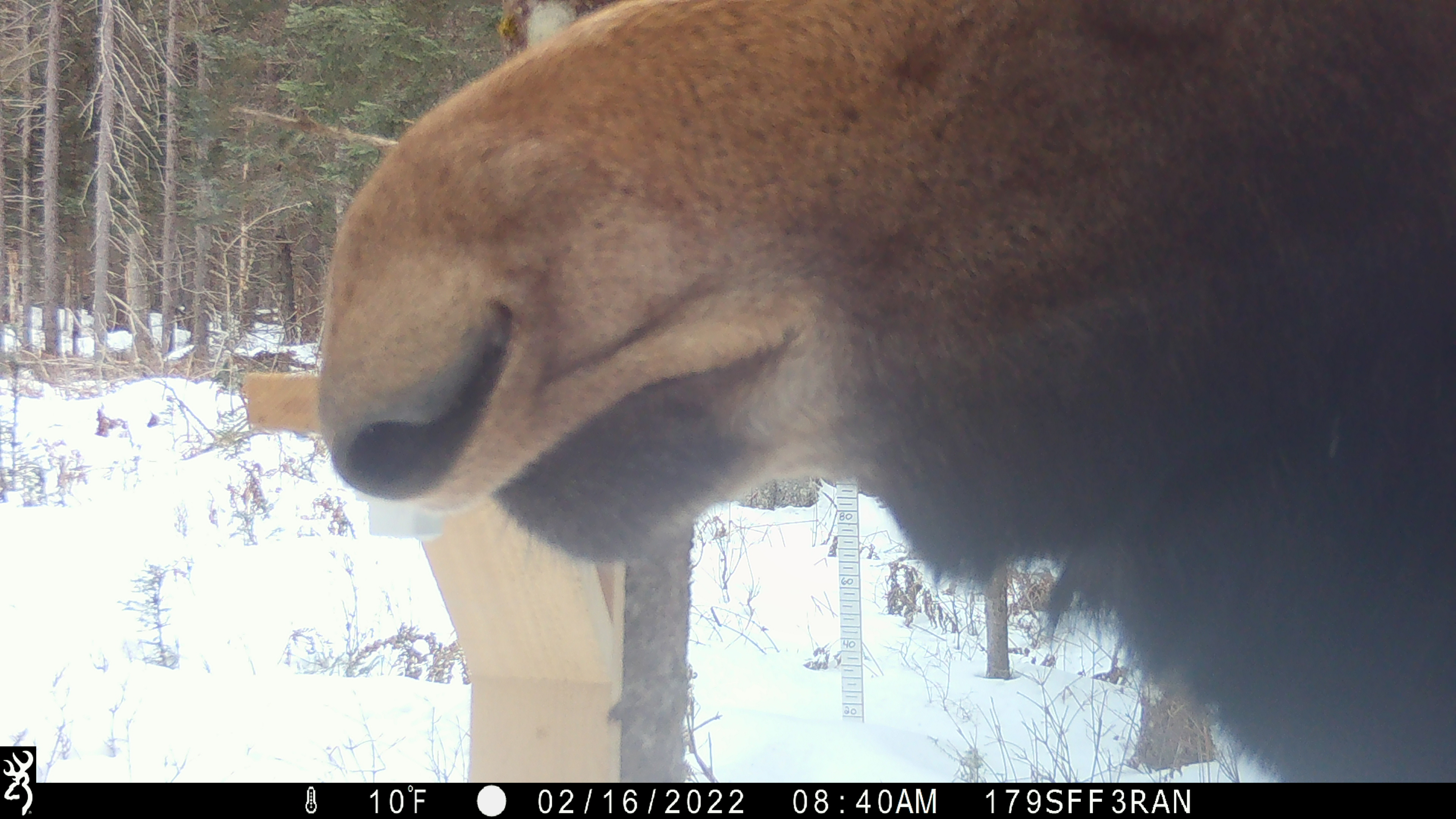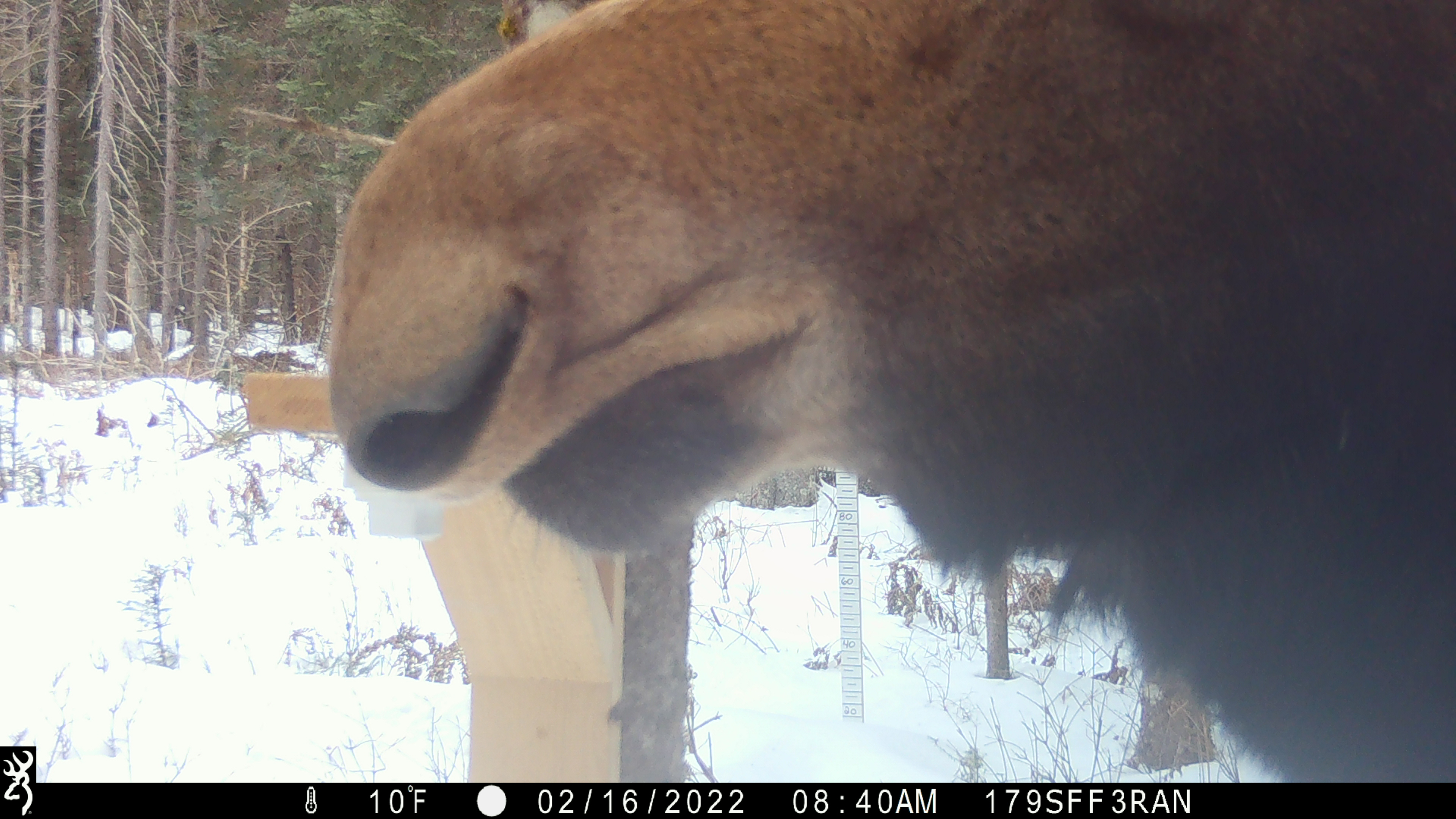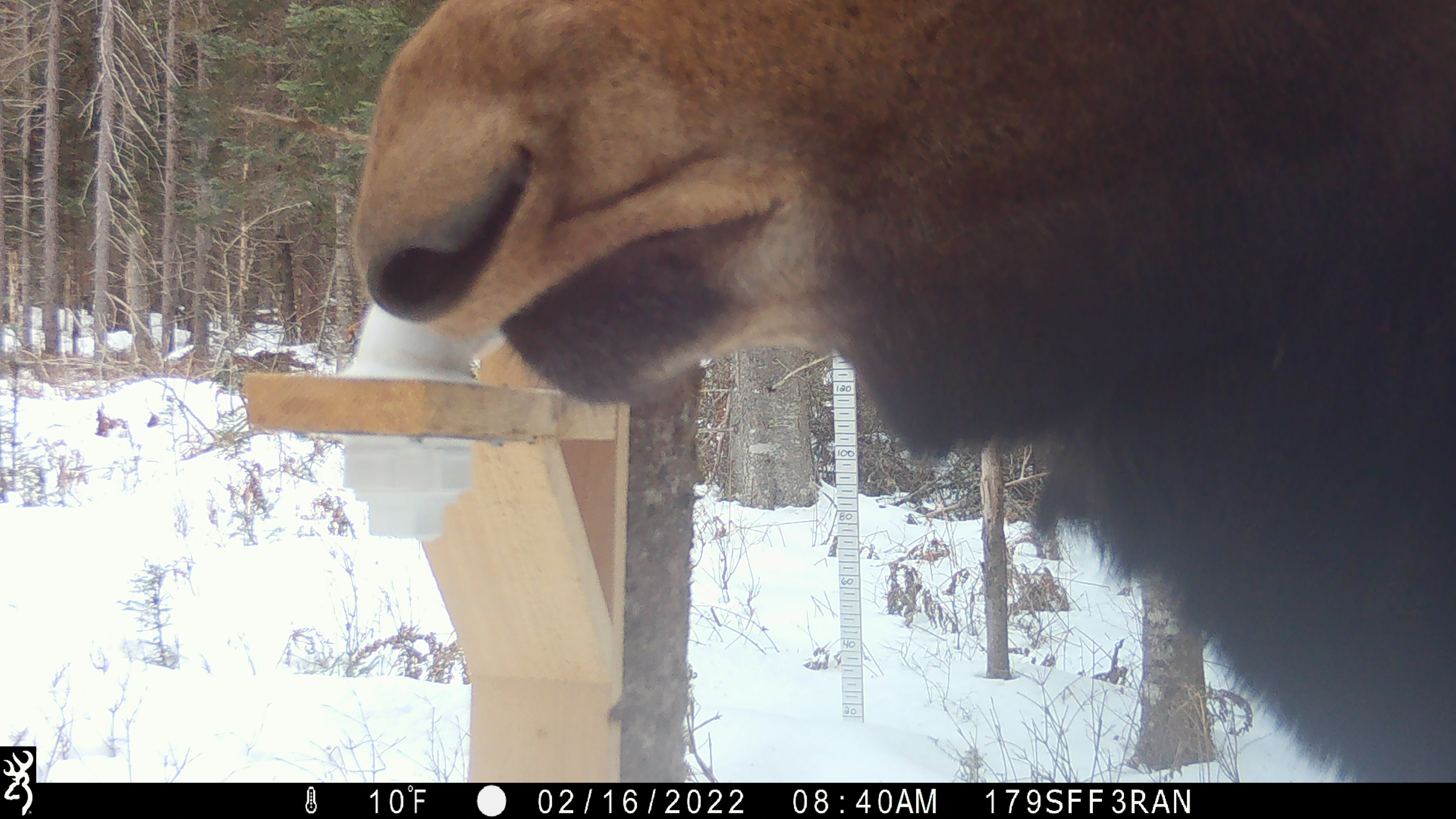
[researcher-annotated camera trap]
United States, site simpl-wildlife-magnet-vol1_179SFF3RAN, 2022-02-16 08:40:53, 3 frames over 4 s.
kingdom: Animalia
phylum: Chordata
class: Mammalia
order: Artiodactyla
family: Cervidae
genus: Alces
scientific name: Alces alces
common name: moose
Moose (Alces alces).